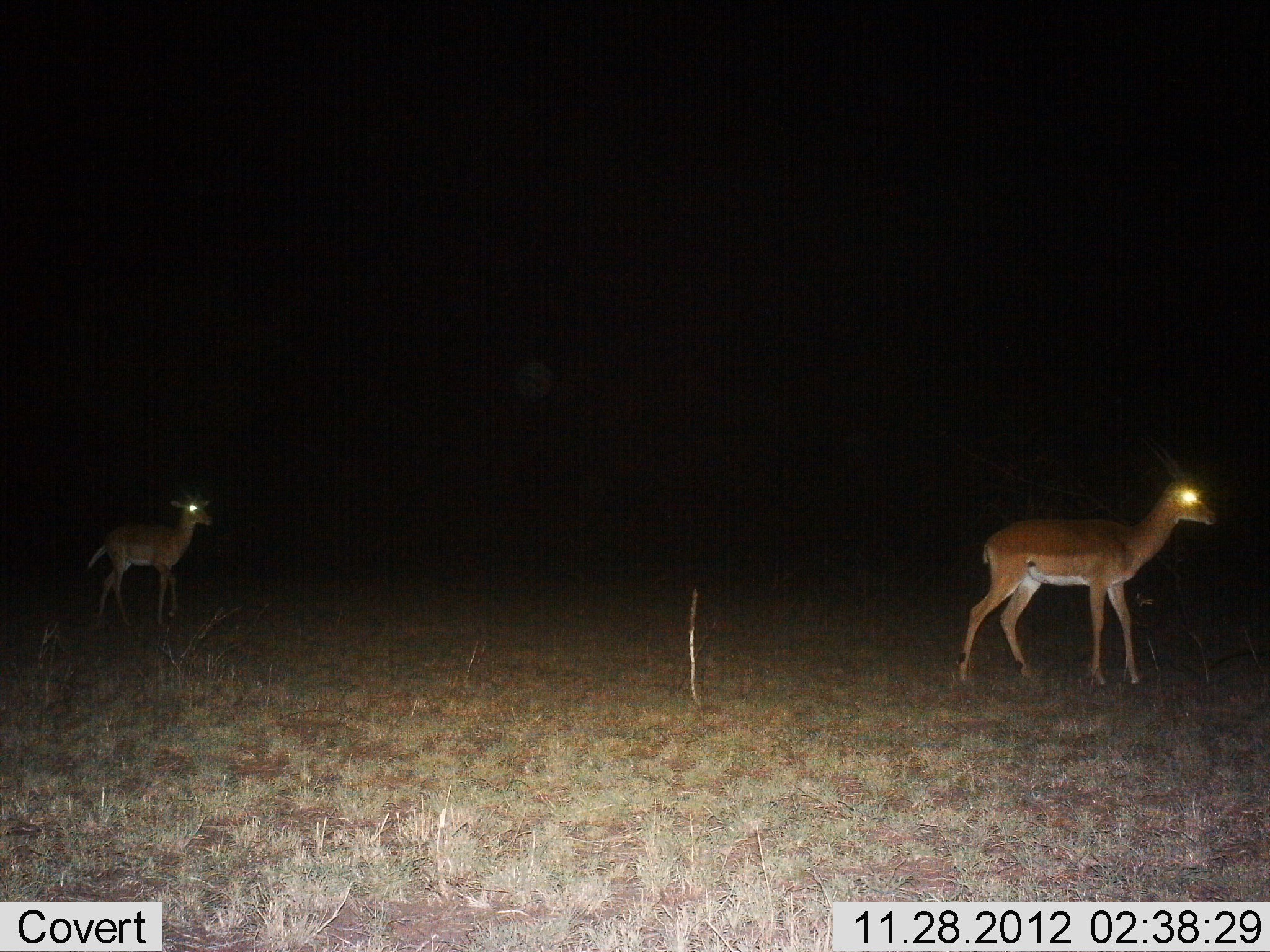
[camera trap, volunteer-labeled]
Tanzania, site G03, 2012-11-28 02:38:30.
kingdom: Animalia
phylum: Chordata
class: Mammalia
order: Artiodactyla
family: Bovidae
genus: Nanger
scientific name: Nanger granti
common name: grant's gazelle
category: gazellegrants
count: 2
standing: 55%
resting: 0%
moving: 45%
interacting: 0%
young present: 9%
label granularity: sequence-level